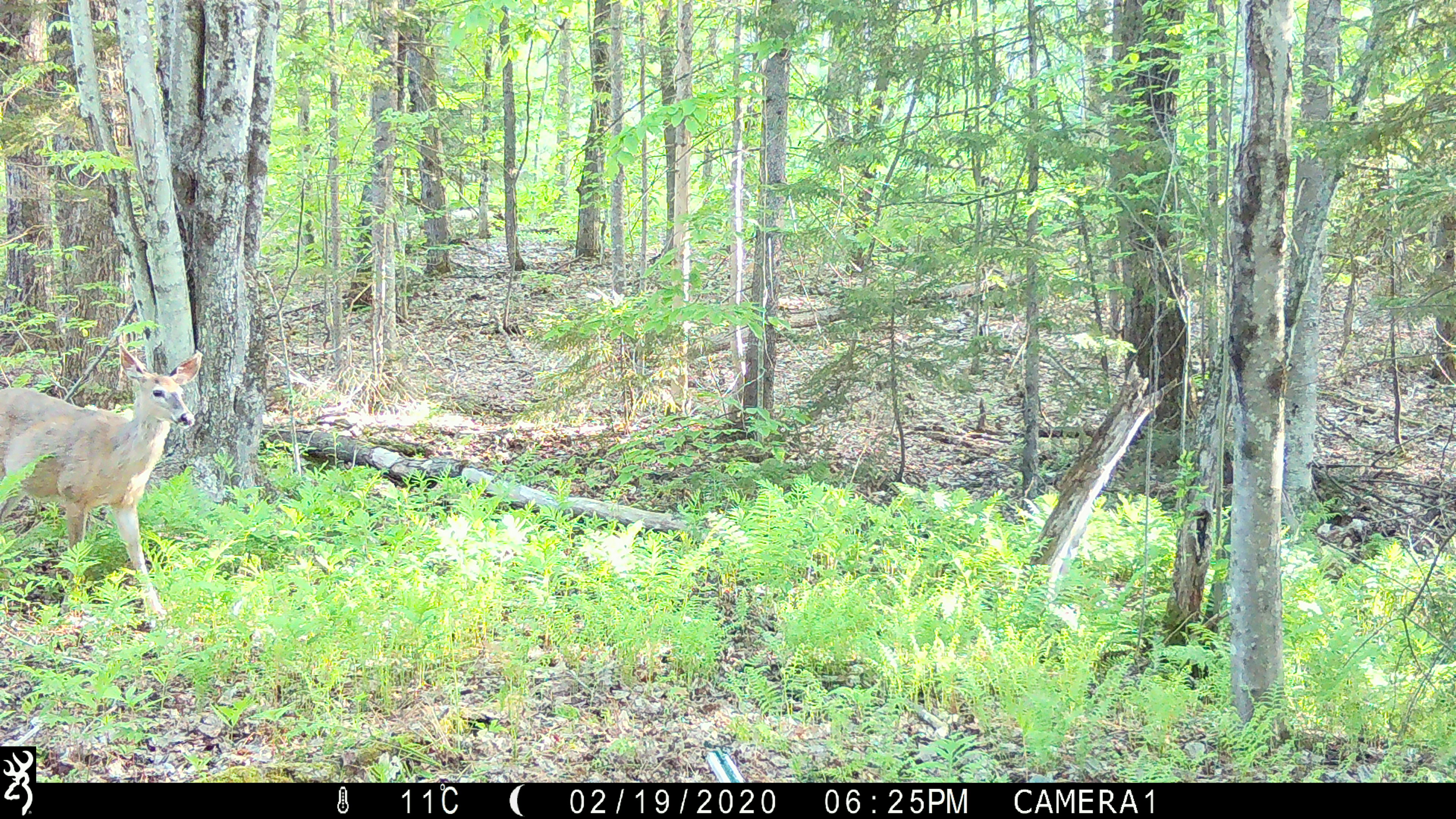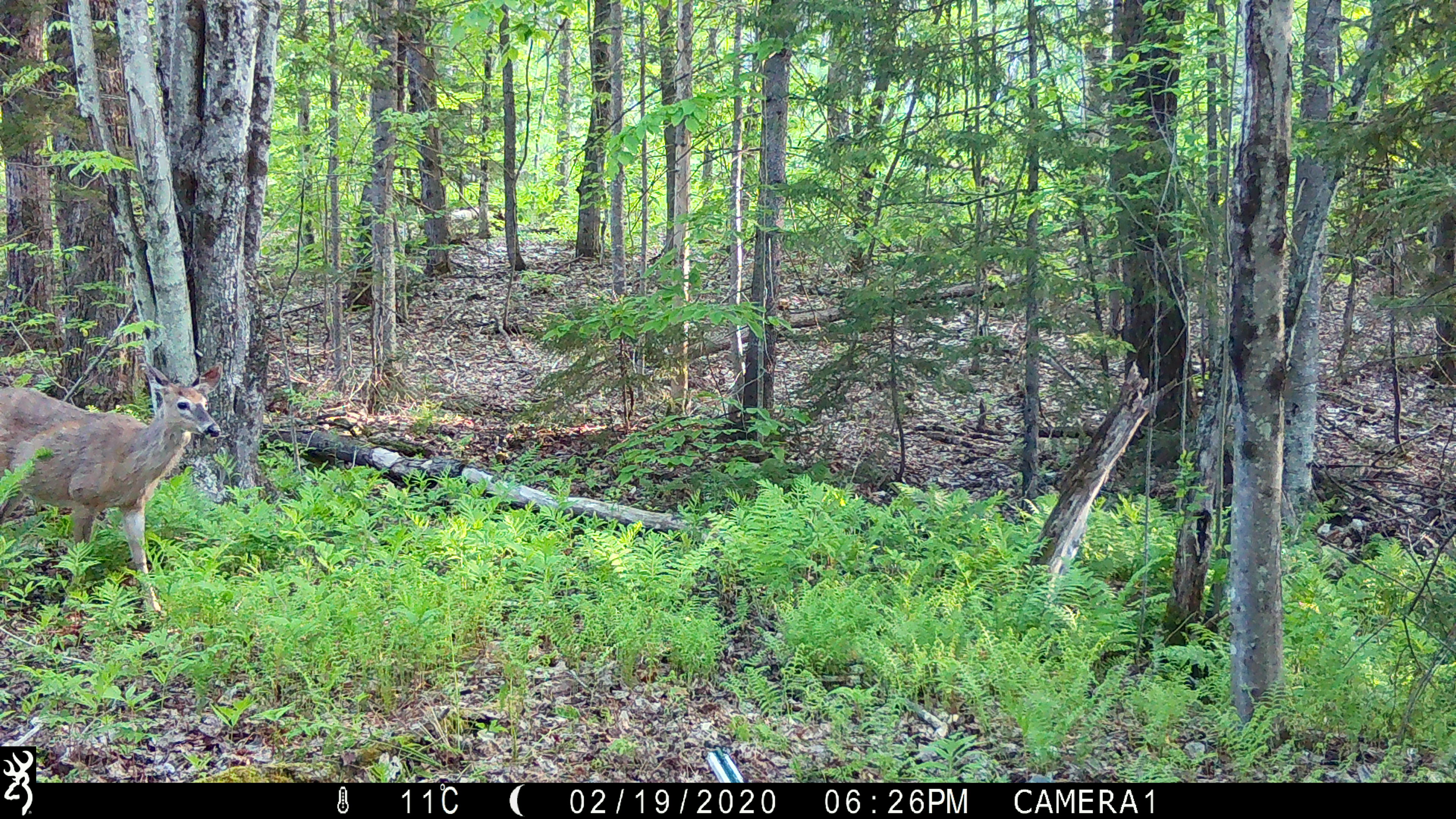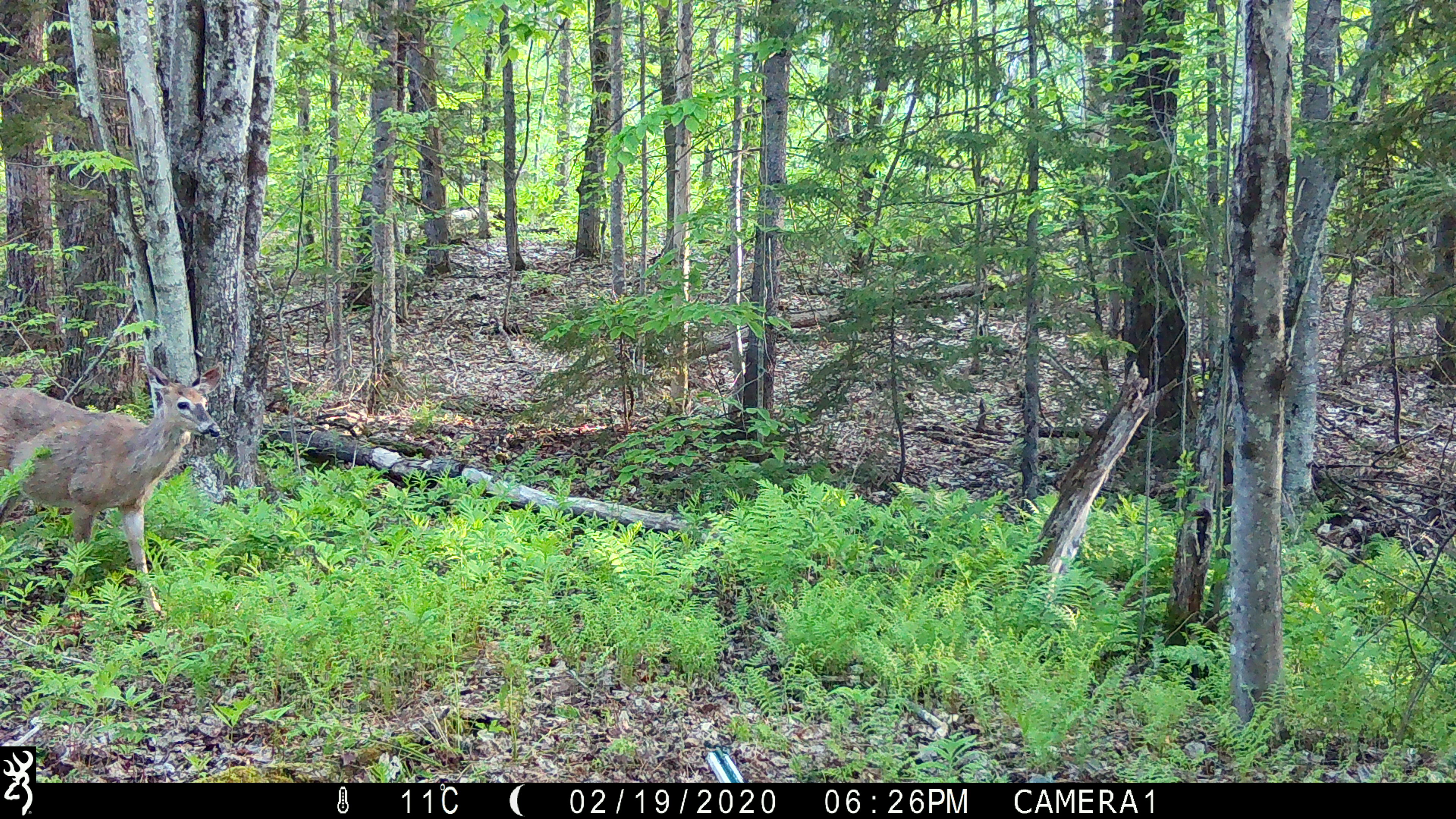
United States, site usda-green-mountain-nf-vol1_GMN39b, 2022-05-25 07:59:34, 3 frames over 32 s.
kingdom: Animalia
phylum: Chordata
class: Mammalia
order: Artiodactyla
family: Cervidae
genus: Odocoileus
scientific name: Odocoileus virginianus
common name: white-tailed deer